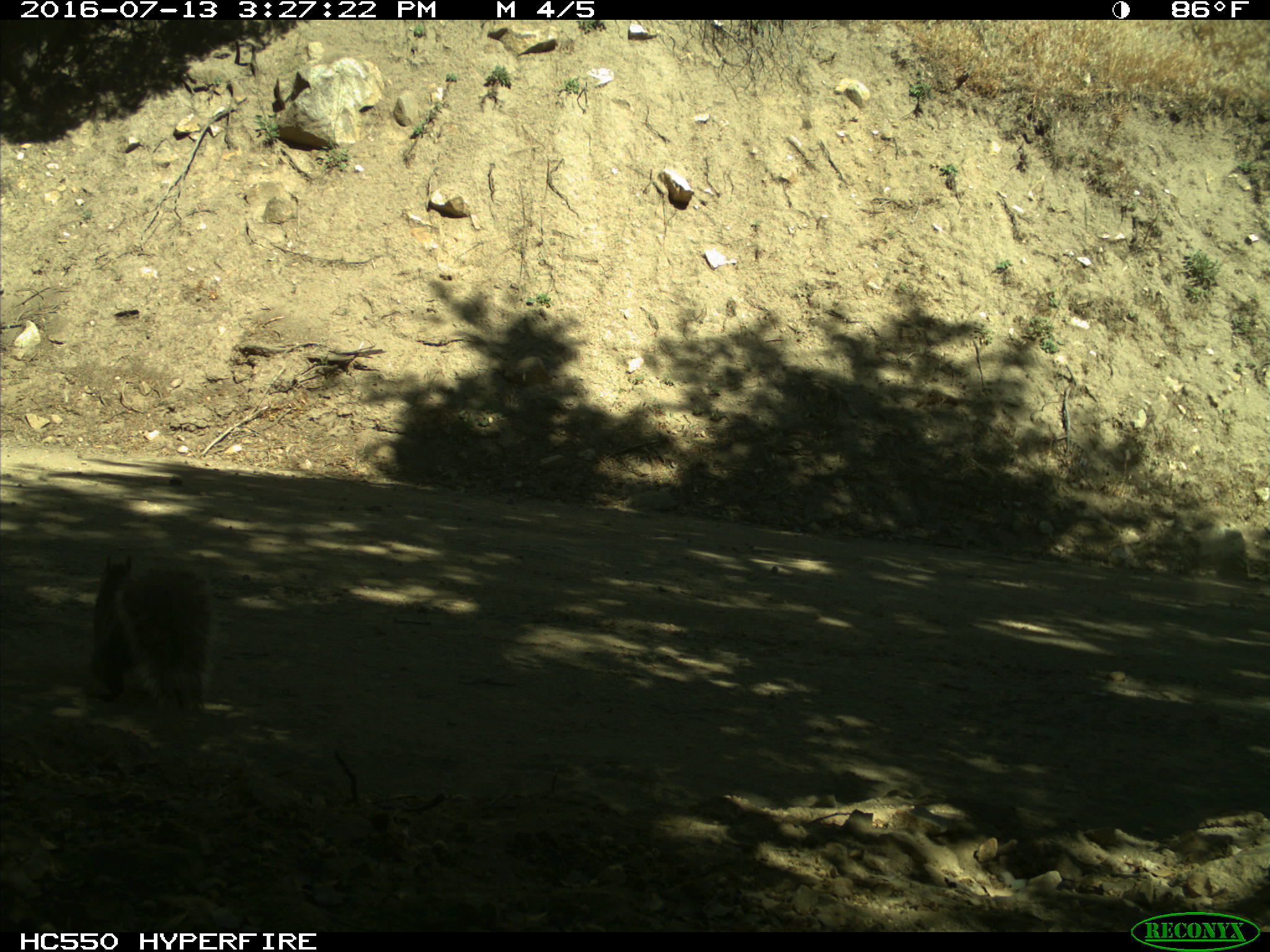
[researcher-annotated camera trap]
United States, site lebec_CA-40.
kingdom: Animalia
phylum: Chordata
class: Mammalia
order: Rodentia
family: Sciuridae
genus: Sciurus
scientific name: Sciurus carolinensis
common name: eastern gray squirrel